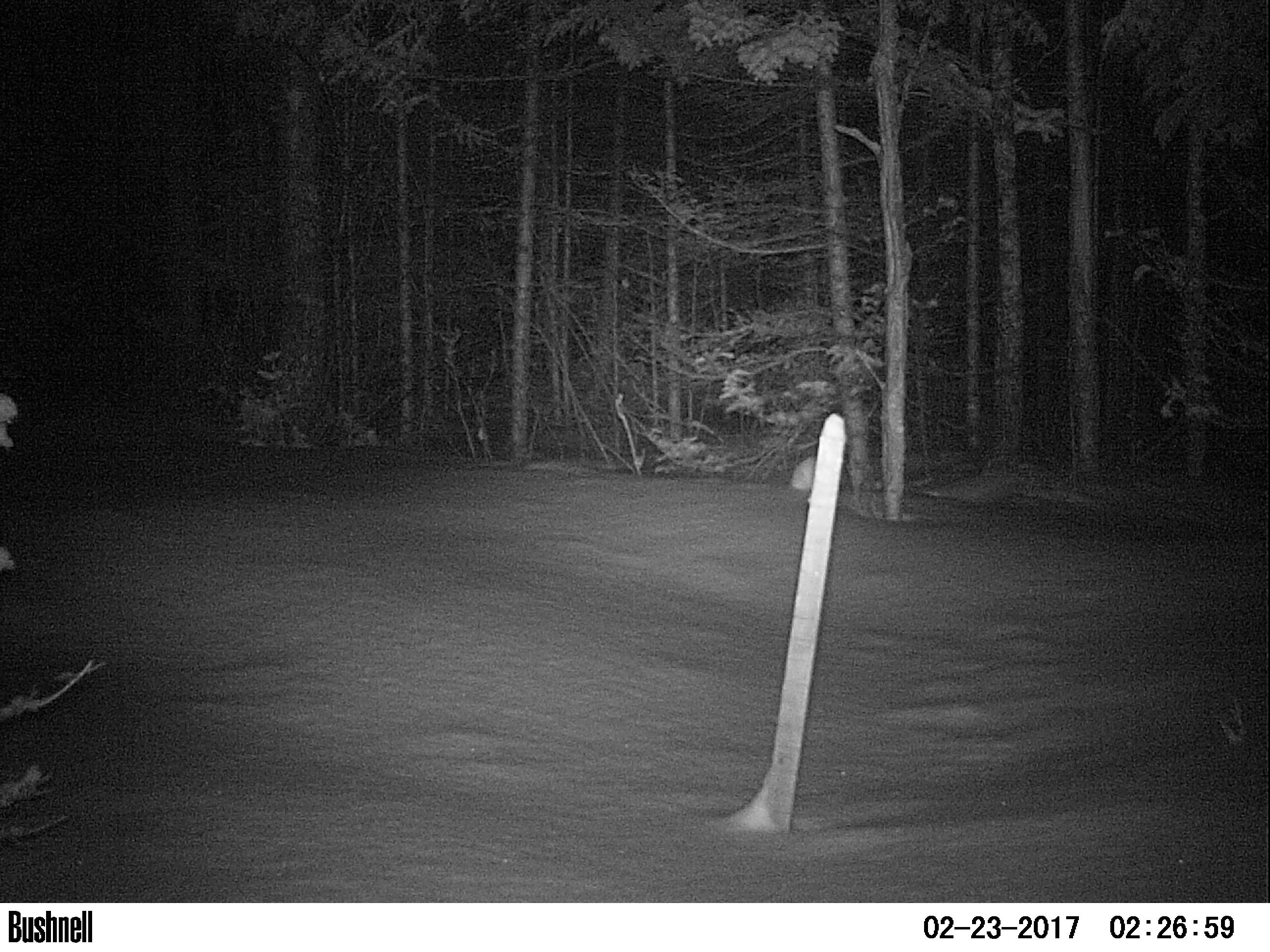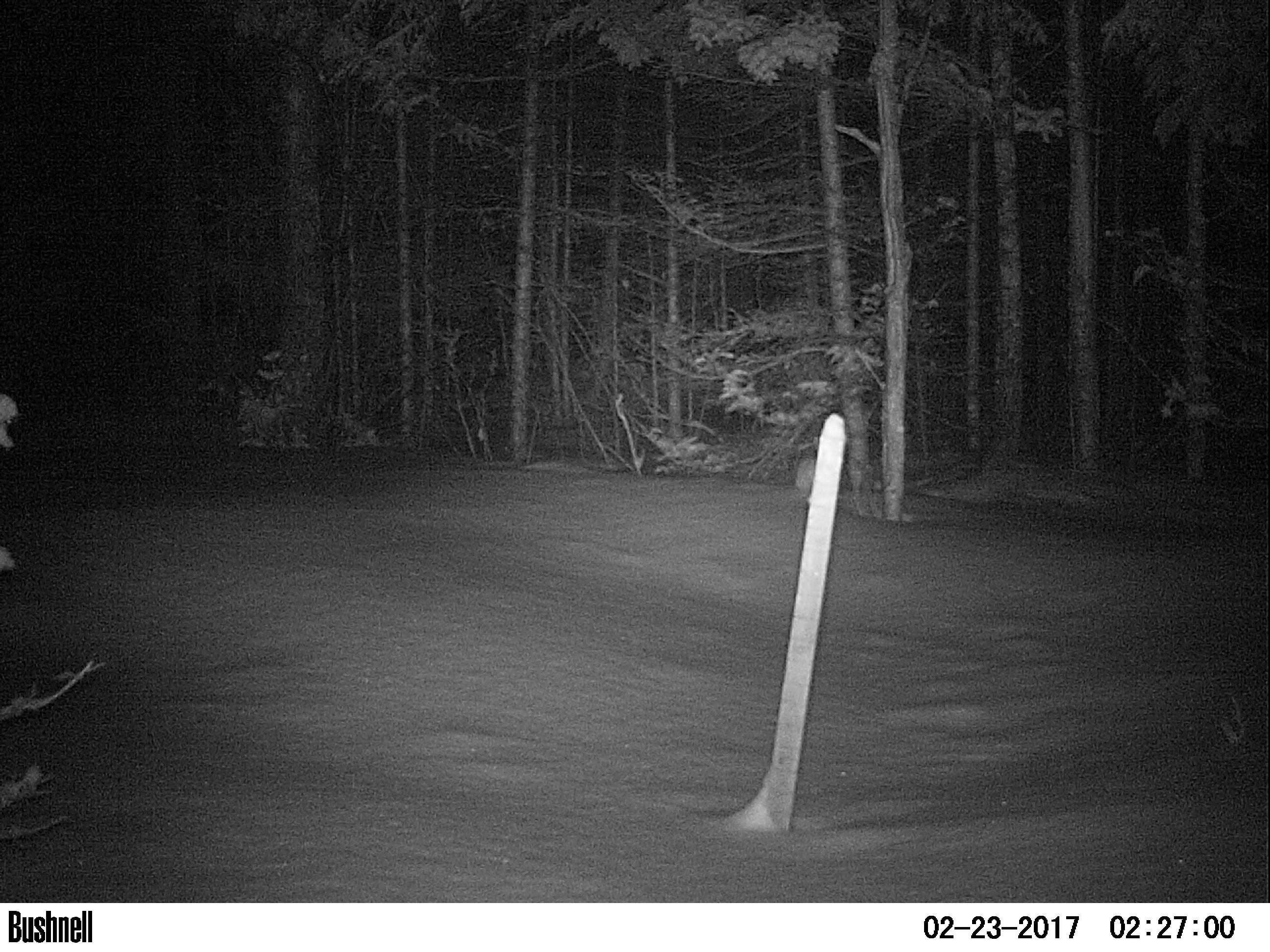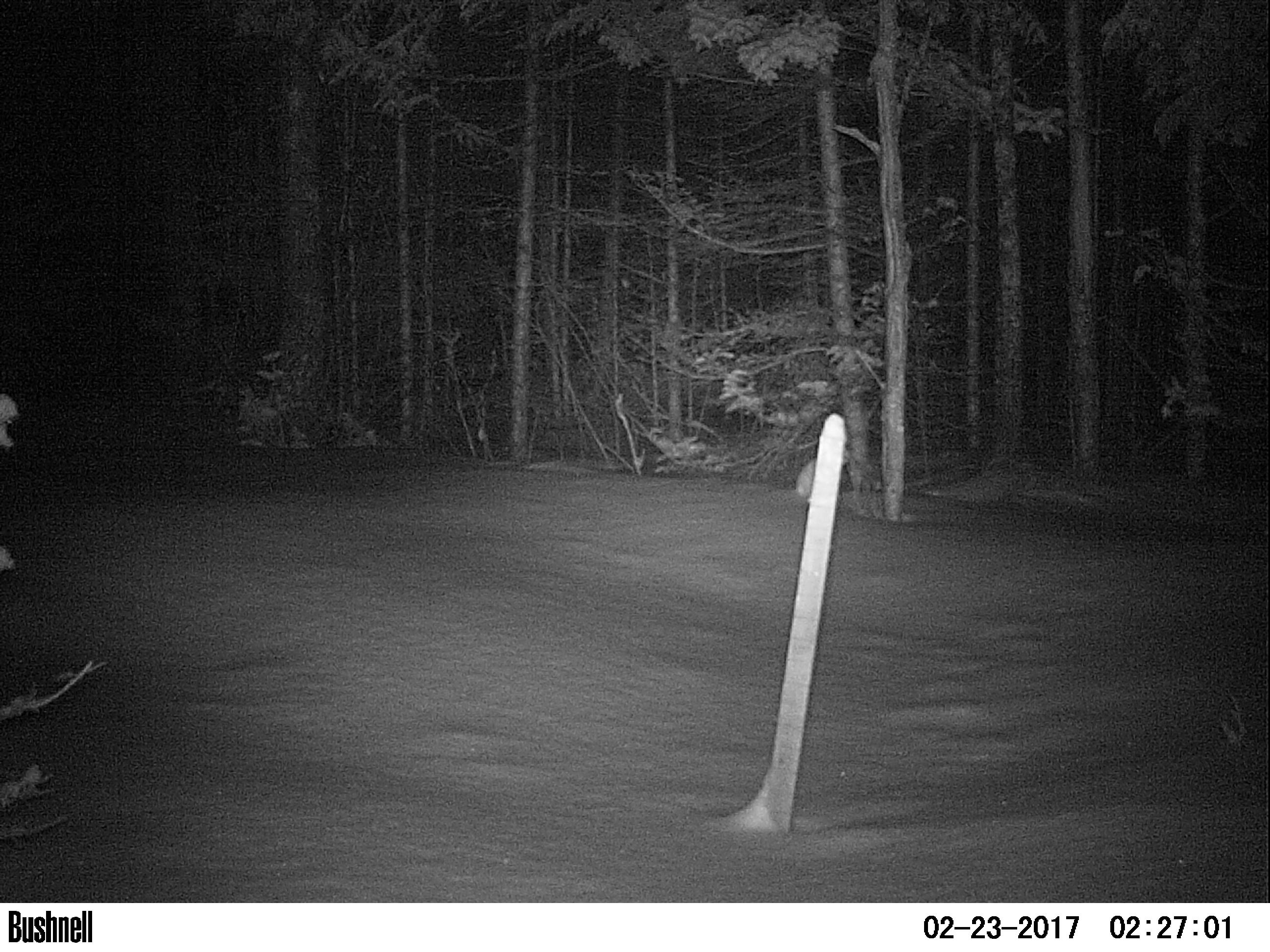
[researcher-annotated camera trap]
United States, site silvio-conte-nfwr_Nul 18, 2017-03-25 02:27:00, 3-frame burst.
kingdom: Animalia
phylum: Chordata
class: Mammalia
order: Lagomorpha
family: Leporidae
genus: Lepus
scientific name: Lepus americanus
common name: snowshoe hare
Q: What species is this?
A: Snowshoe hare (Lepus americanus).